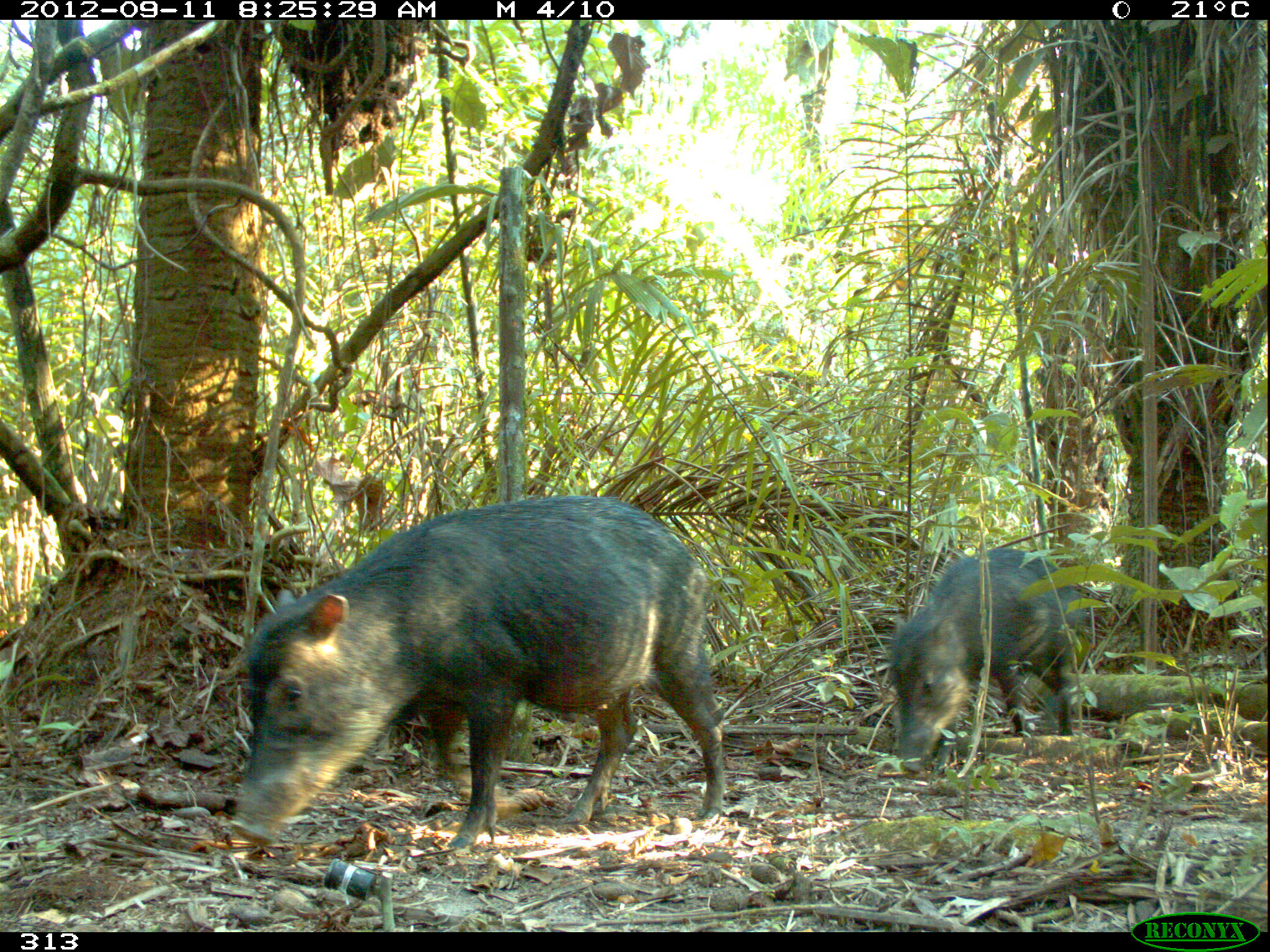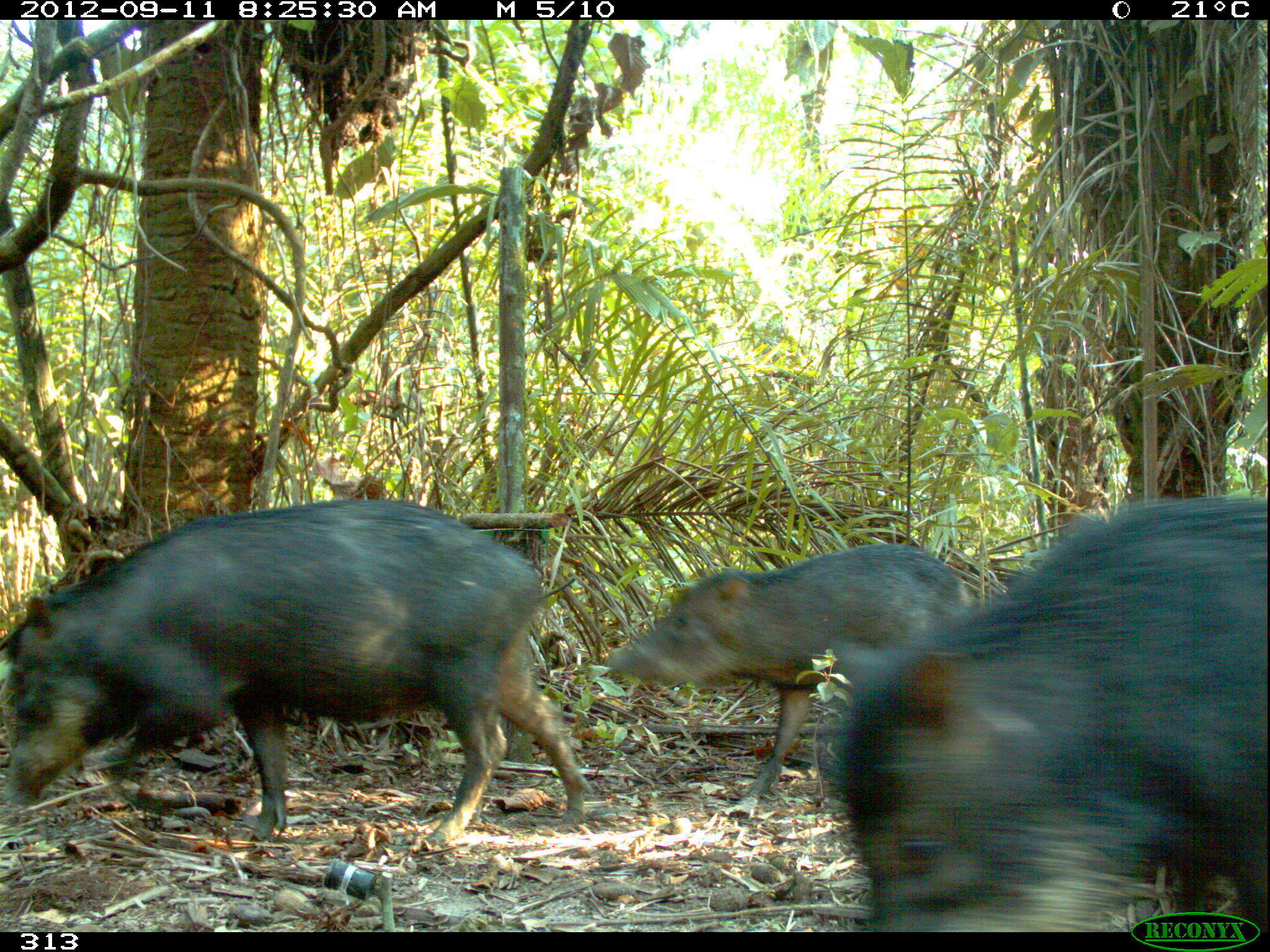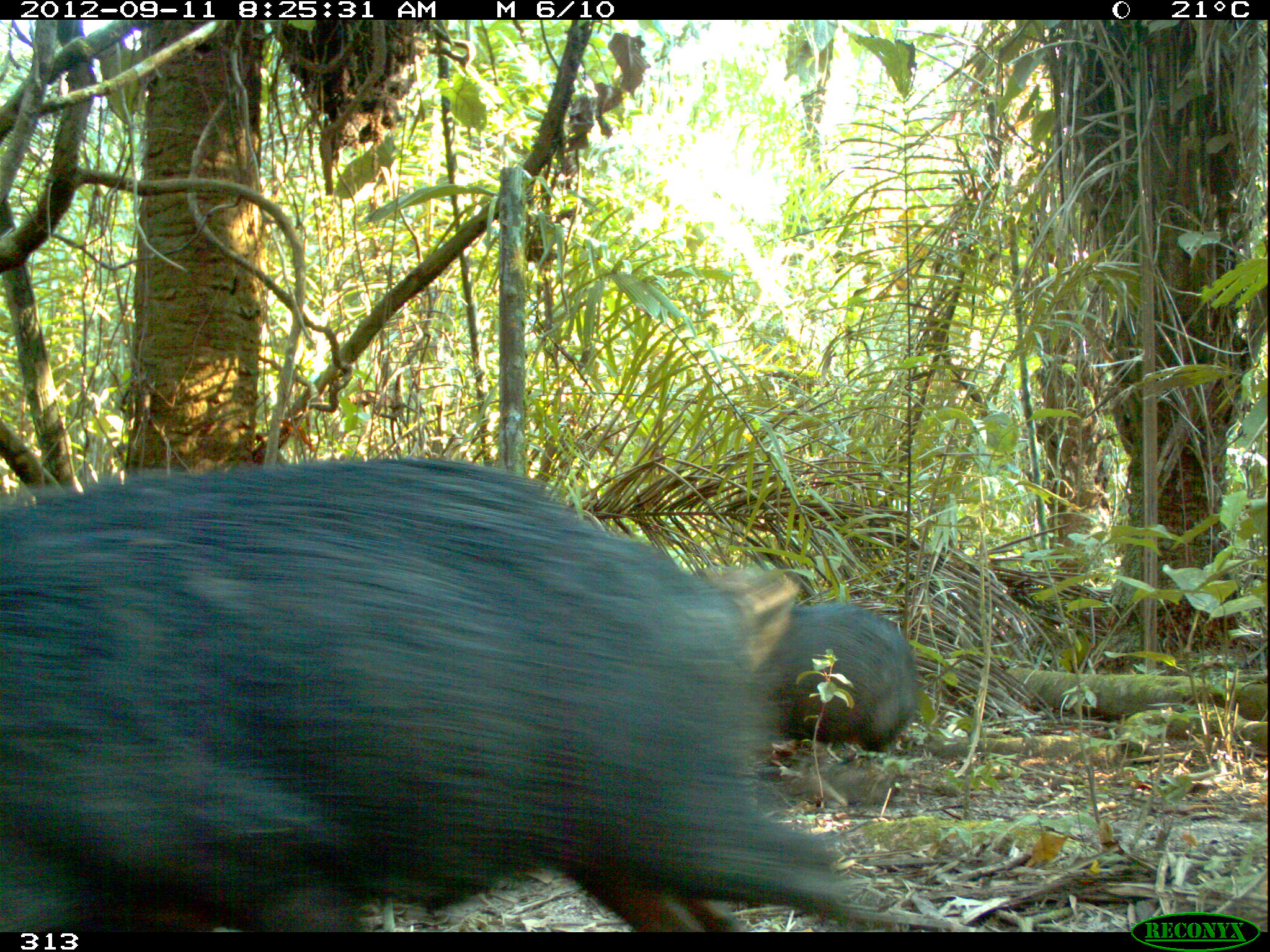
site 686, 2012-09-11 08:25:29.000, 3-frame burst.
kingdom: Animalia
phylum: Chordata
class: Mammalia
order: Artiodactyla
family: Tayassuidae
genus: Tayassu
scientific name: Tayassu pecari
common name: white-lipped peccary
Tayassu pecari (white-lipped peccary).